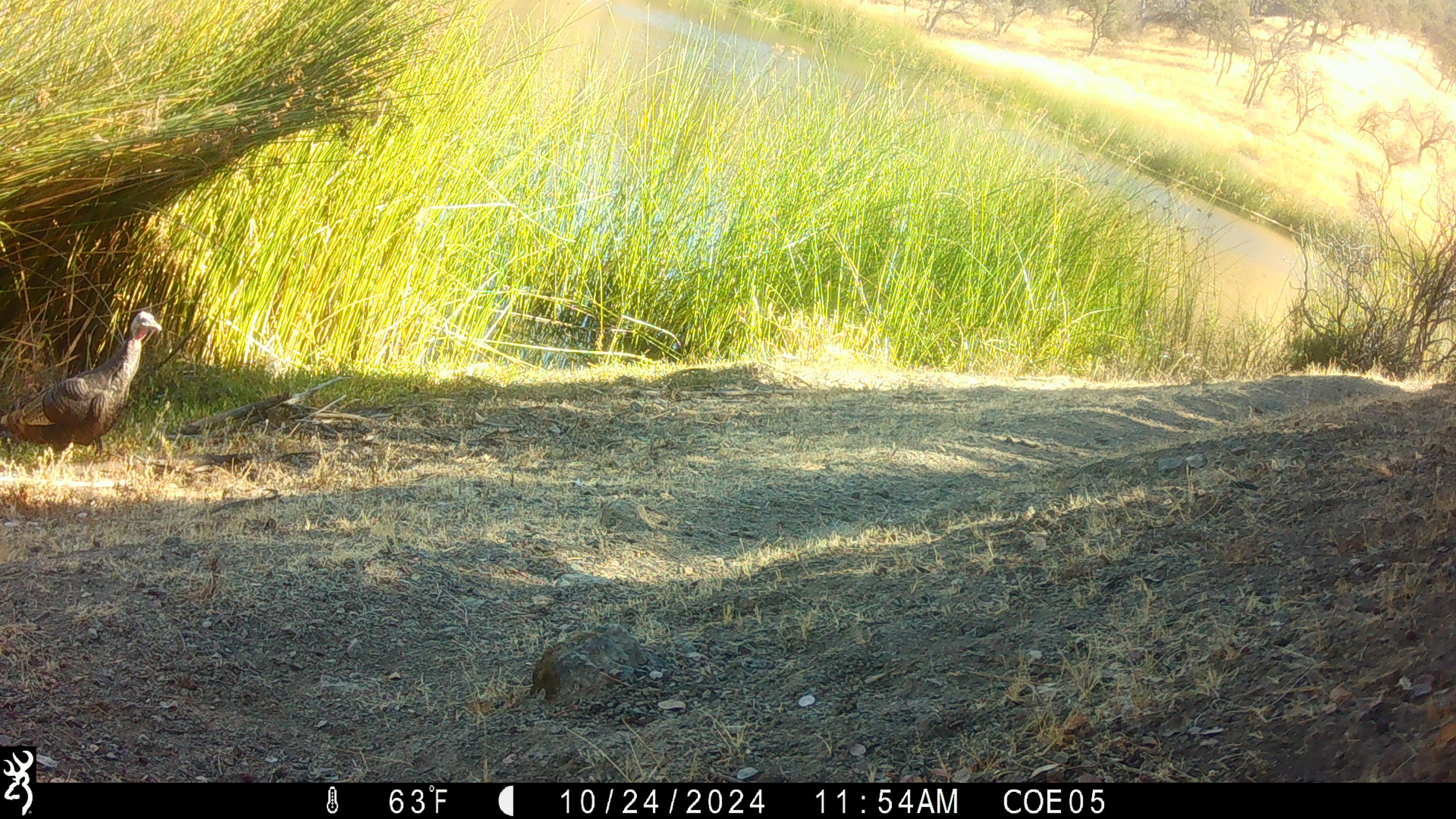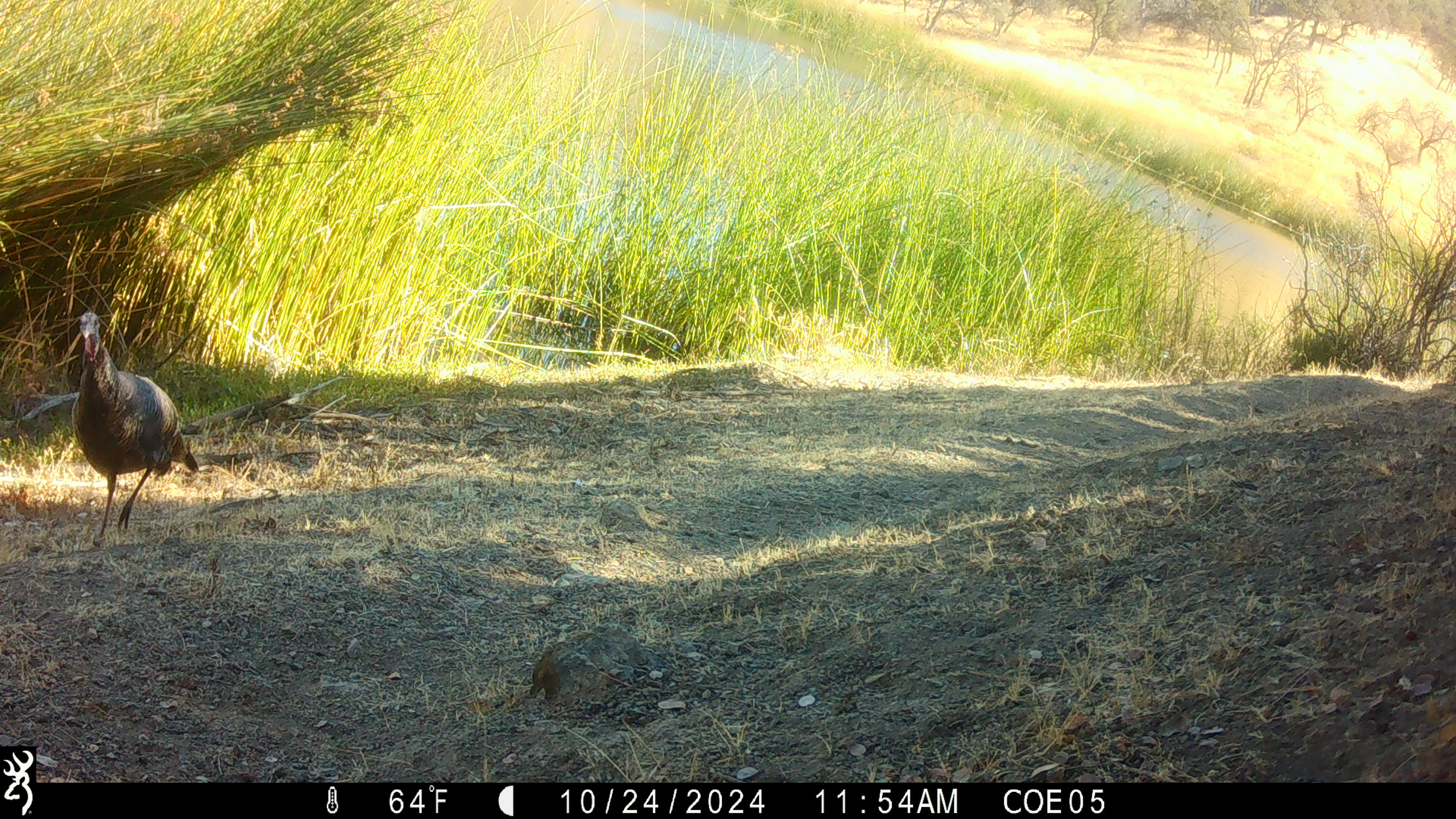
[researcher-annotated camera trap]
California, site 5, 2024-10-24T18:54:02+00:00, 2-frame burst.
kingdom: Animalia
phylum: Chordata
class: Aves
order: Galliformes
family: Phasianidae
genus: Meleagris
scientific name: Meleagris gallopavo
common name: turkey